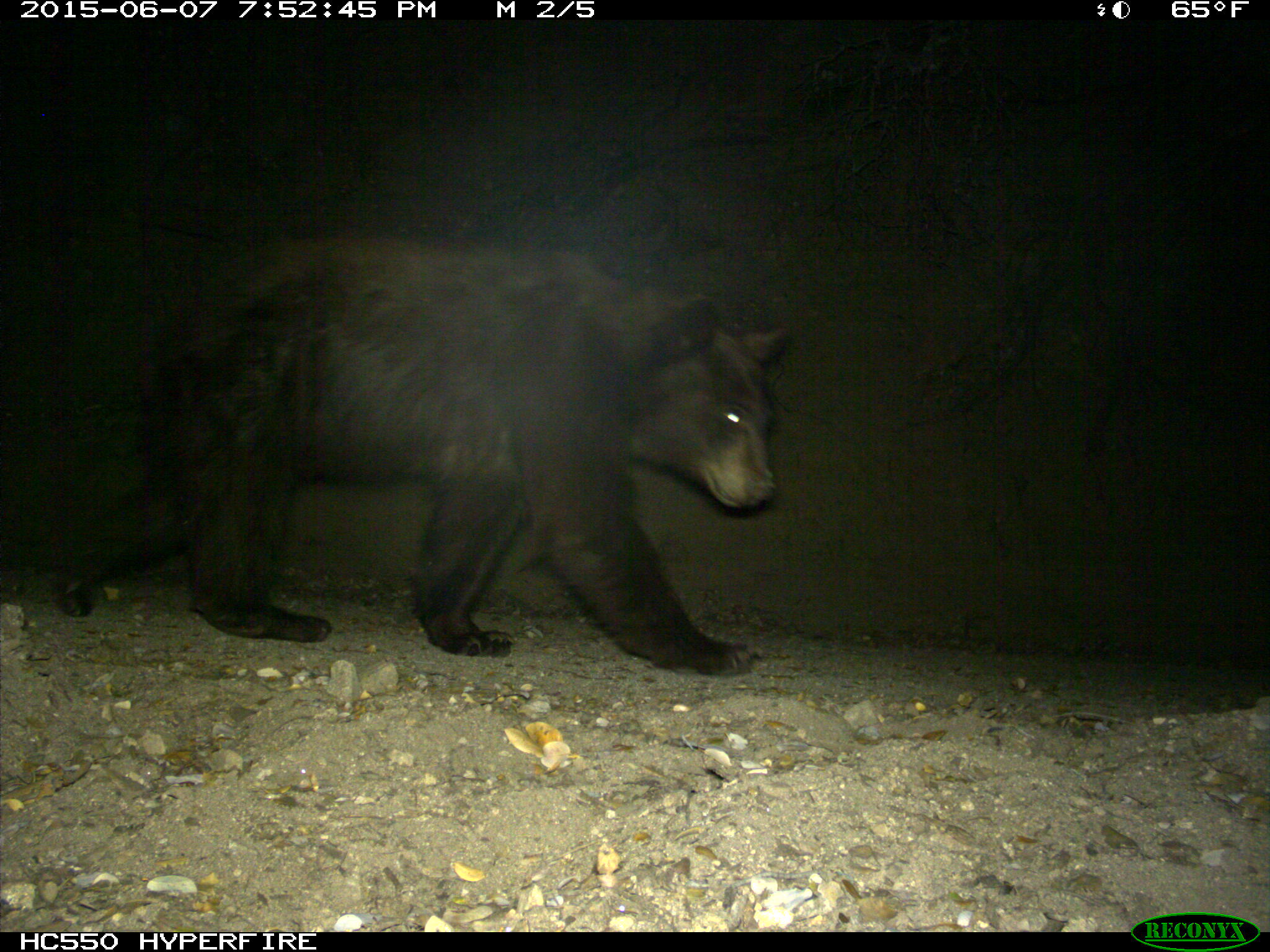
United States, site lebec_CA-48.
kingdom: Animalia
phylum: Chordata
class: Mammalia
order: Carnivora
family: Ursidae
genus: Ursus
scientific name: Ursus americanus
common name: american black bear